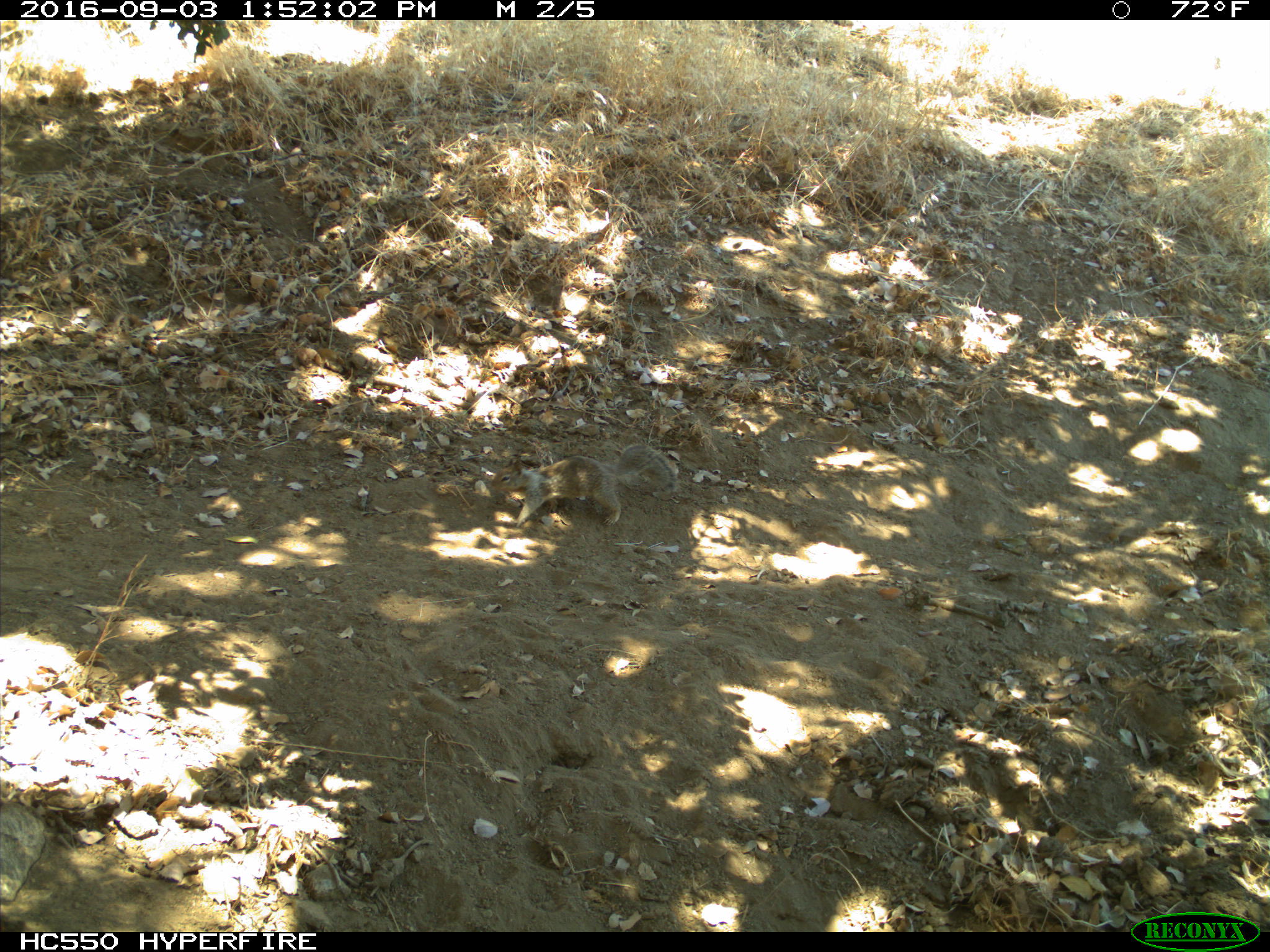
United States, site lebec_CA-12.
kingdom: Animalia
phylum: Chordata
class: Mammalia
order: Rodentia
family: Sciuridae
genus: Otospermophilus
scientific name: Otospermophilus beecheyi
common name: california ground squirrel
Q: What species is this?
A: Otospermophilus beecheyi (california ground squirrel).